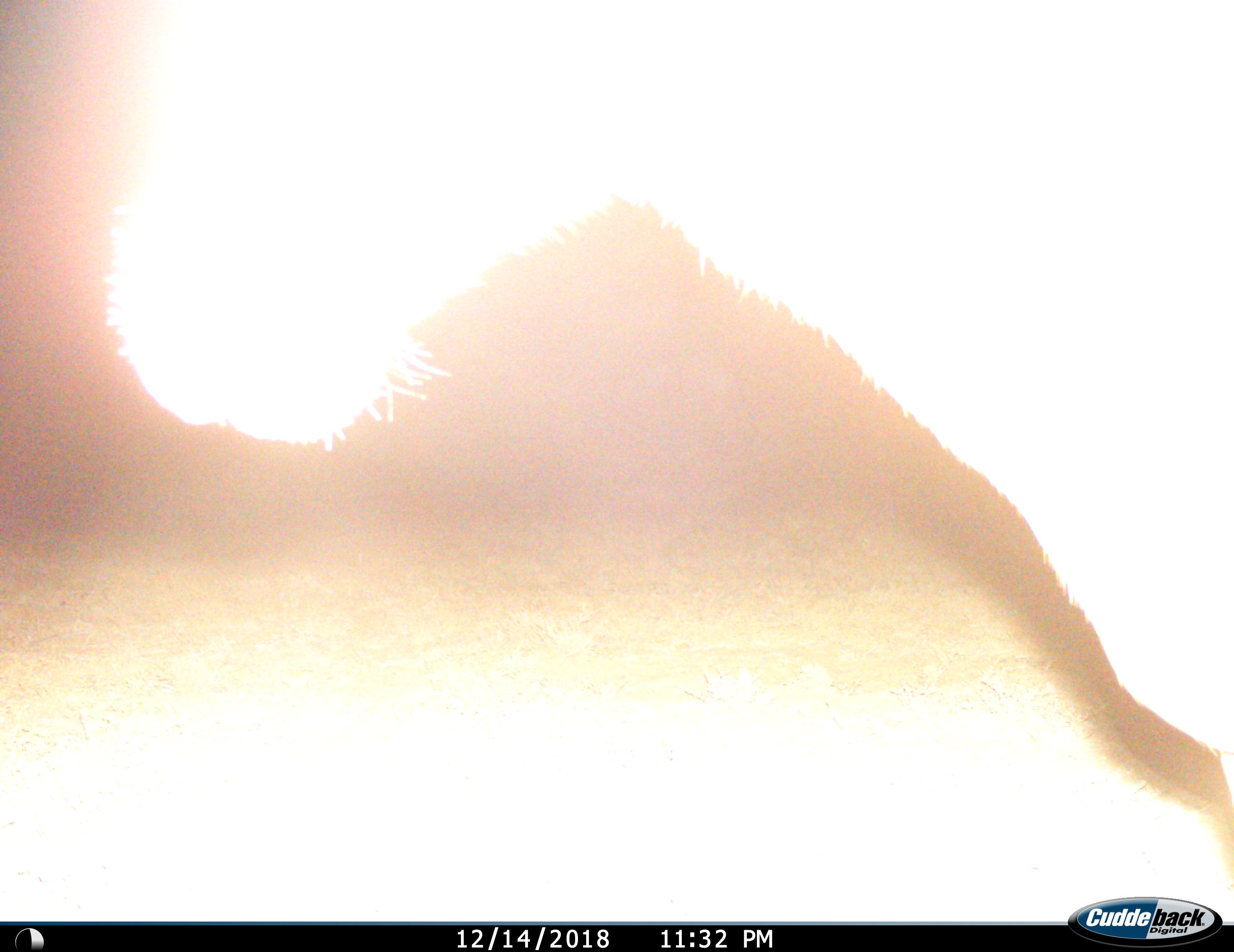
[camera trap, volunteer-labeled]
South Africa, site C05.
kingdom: Animalia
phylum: Chordata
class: Mammalia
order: Perissodactyla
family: Equidae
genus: Equus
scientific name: Equus zebra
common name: mountain zebra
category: zebramountain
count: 1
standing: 75%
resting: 0%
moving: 25%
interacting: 0%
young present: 0%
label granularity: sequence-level